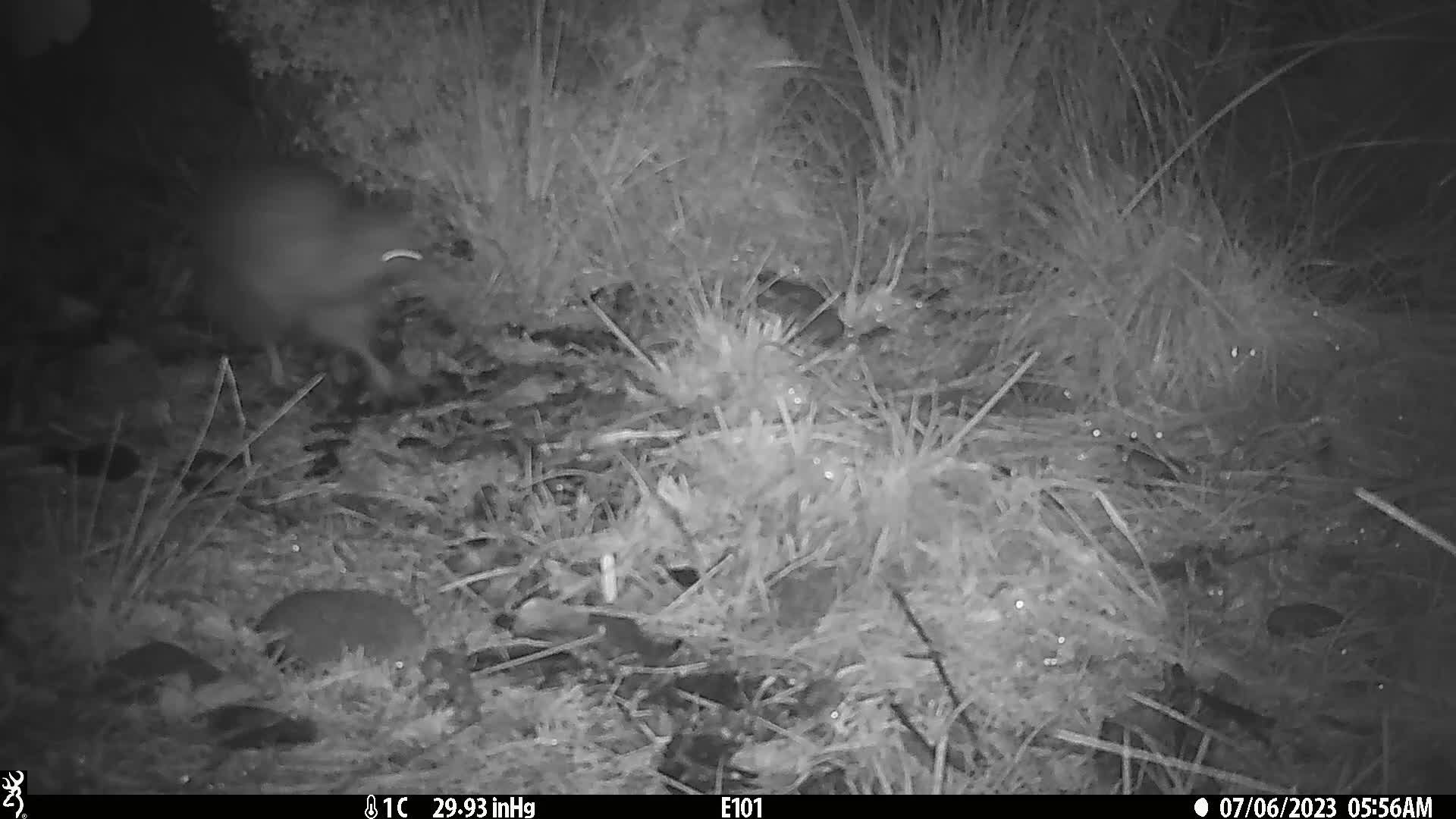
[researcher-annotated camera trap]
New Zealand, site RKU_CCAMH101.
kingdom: Animalia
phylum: Chordata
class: Aves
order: Apterygiformes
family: Apterygidae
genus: Apteryx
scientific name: Apteryx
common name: kiwi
Kiwi (Apteryx).